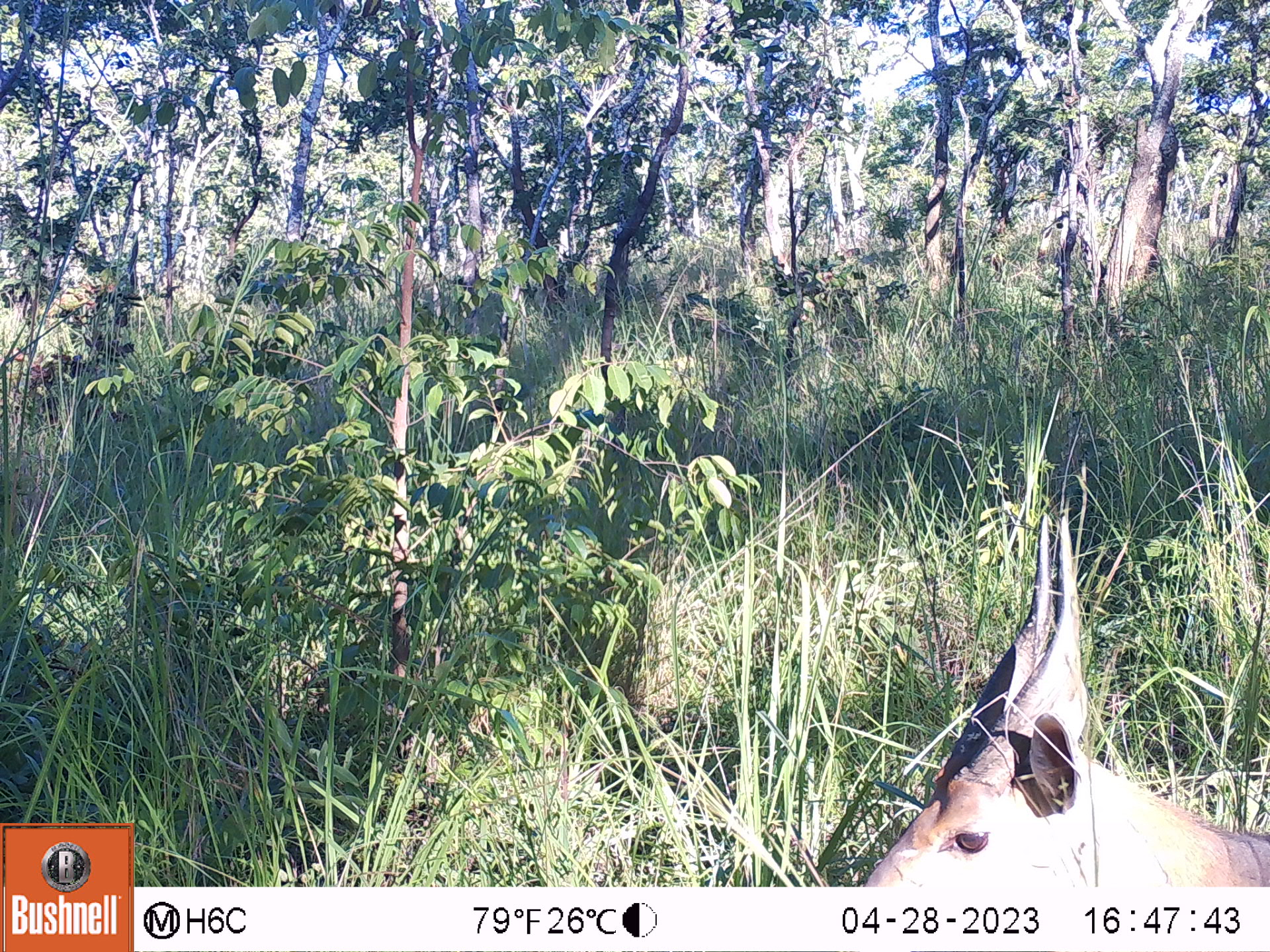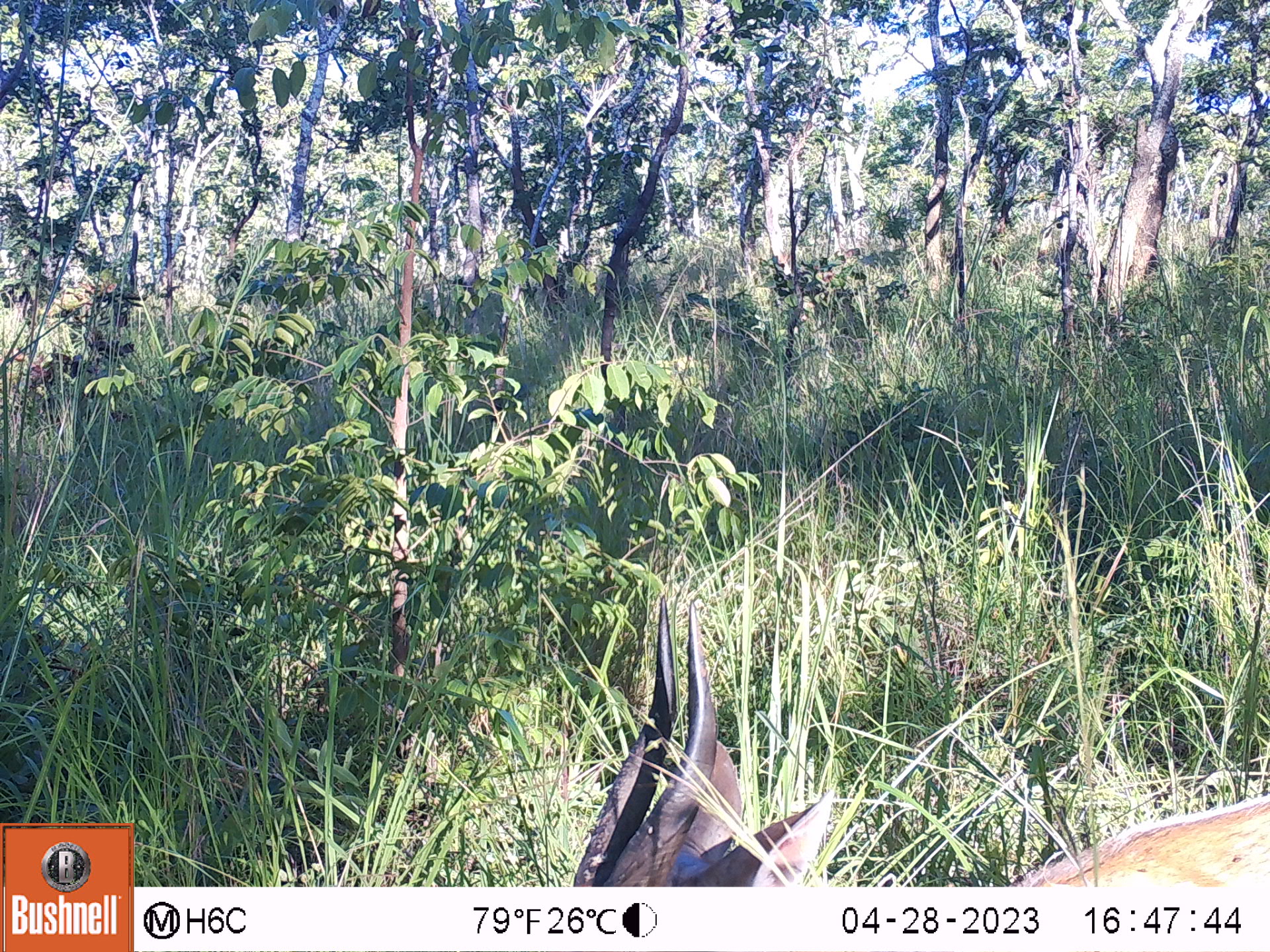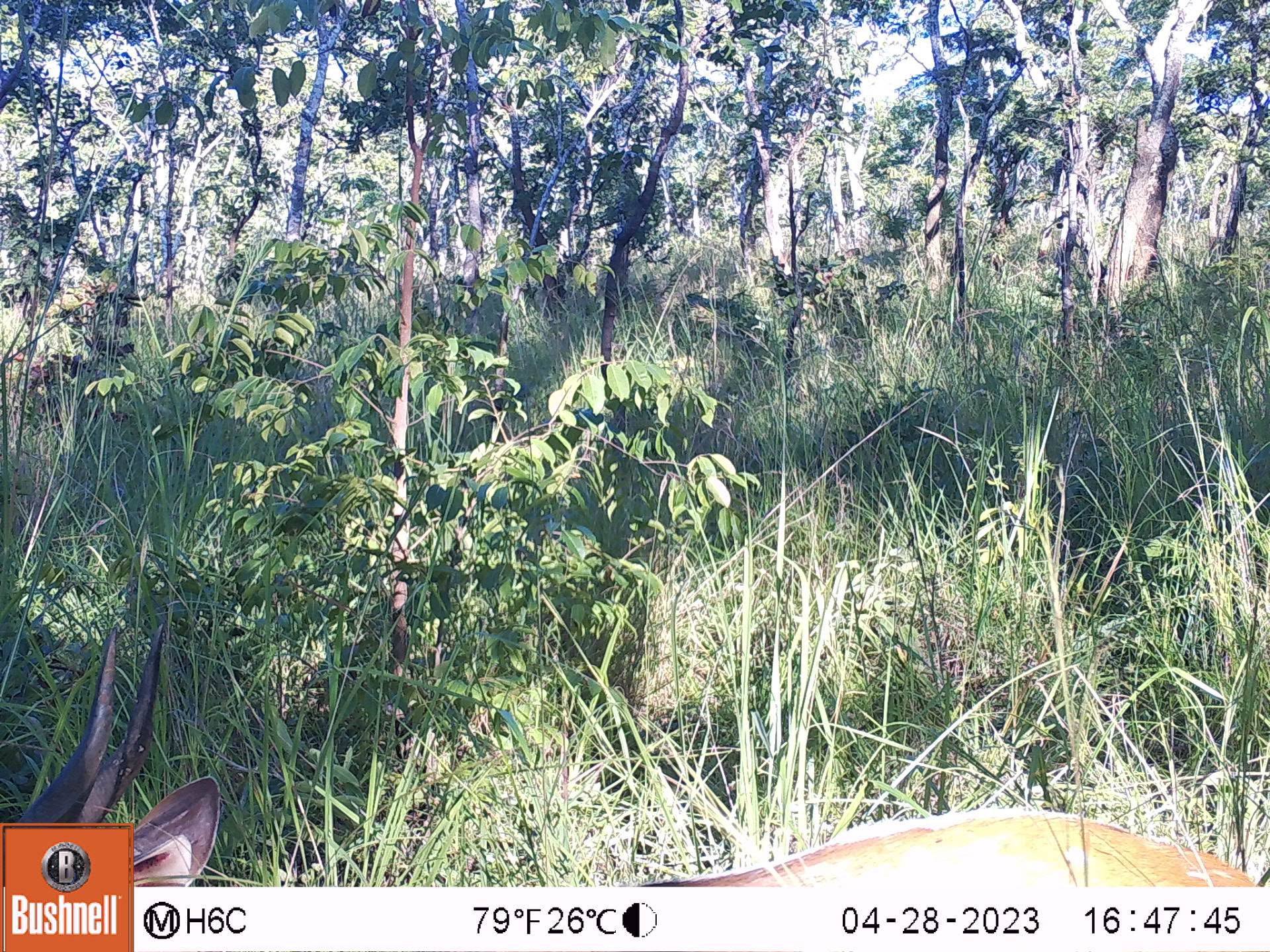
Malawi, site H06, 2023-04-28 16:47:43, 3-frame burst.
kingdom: Animalia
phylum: Chordata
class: Mammalia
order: Artiodactyla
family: Bovidae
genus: Tragelaphus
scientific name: Tragelaphus sylvaticus sylvaticus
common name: cape bushbuck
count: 1